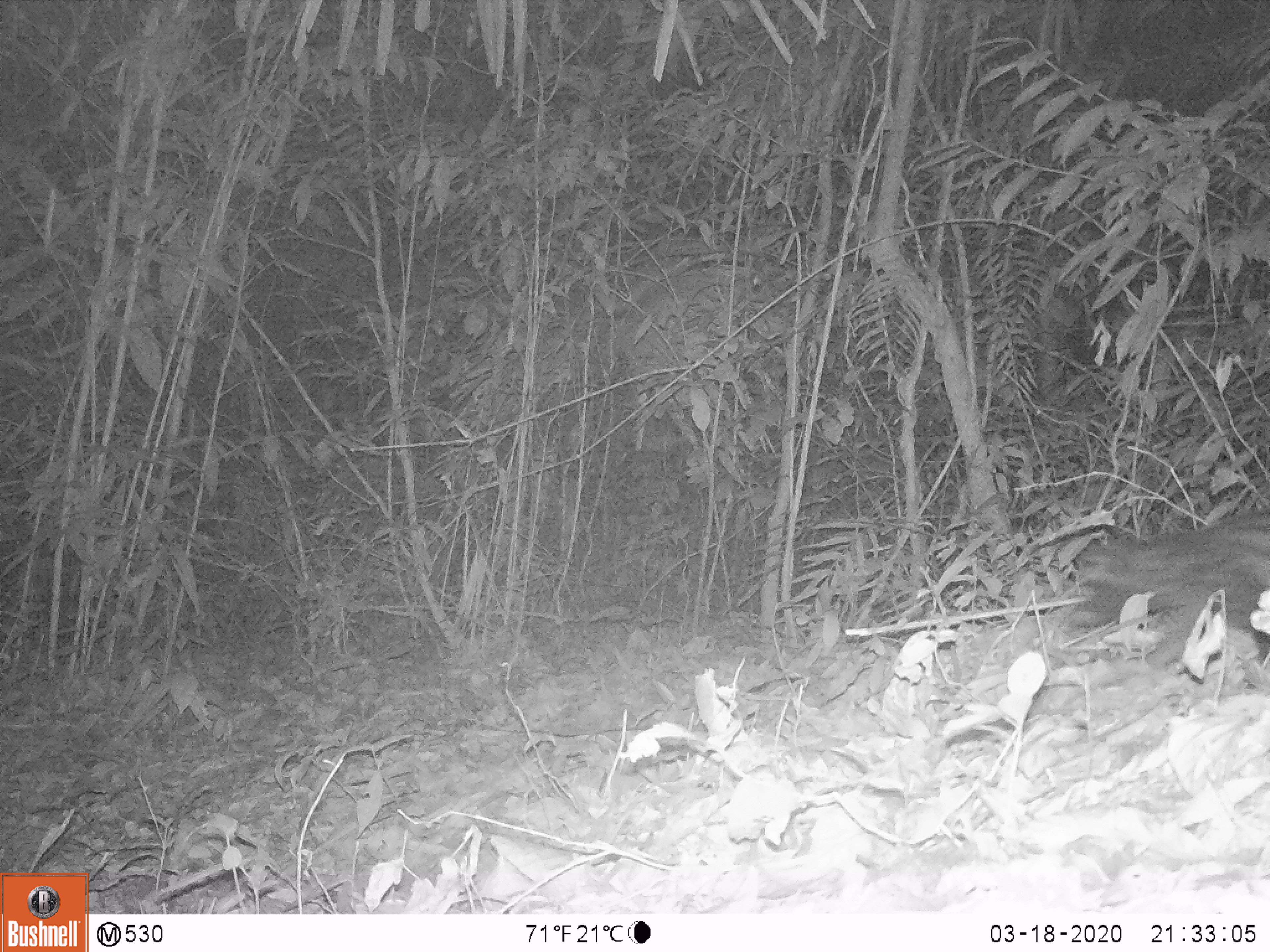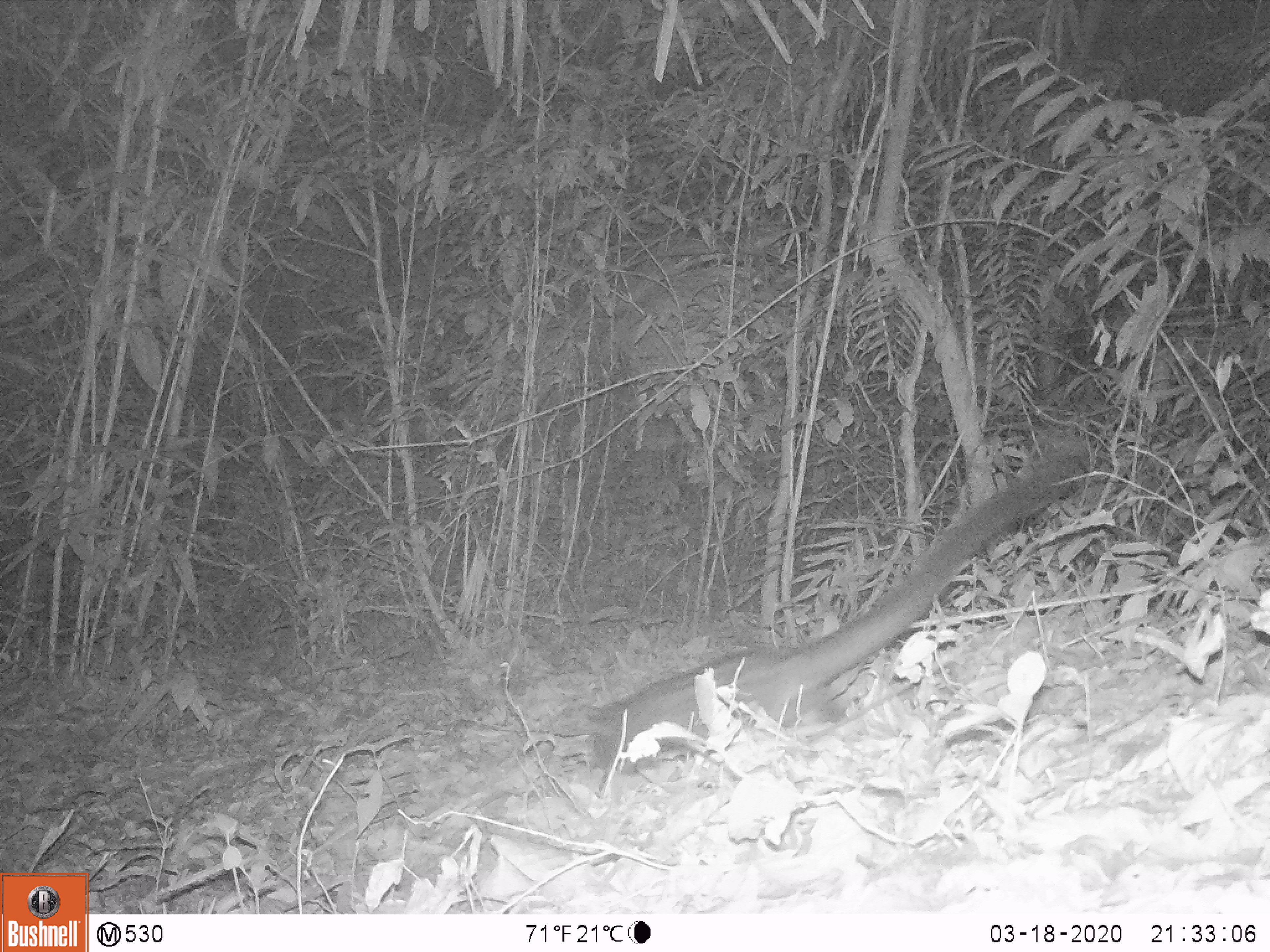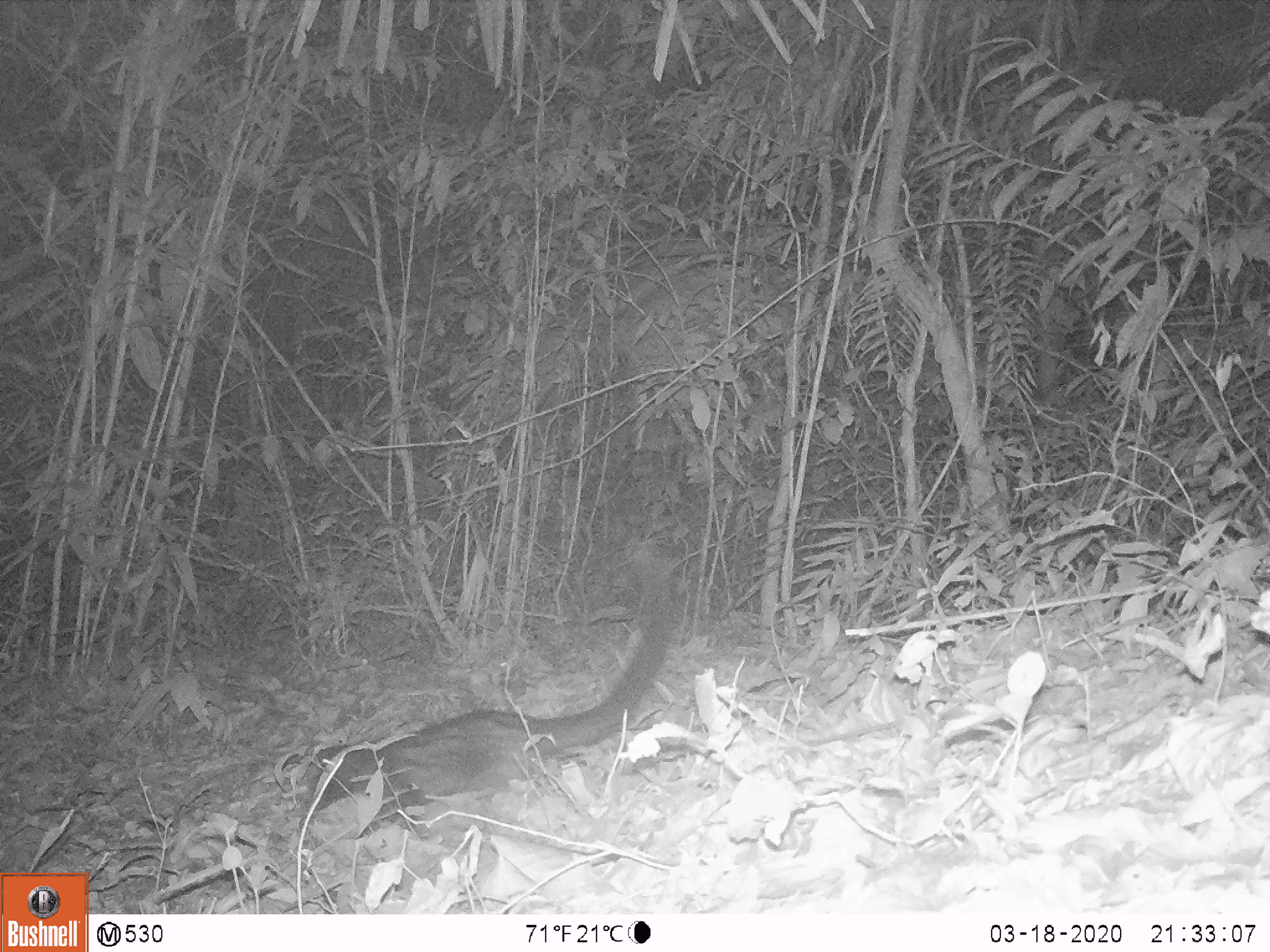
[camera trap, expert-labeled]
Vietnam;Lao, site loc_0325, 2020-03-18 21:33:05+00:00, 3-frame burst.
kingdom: Animalia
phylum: Chordata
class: Mammalia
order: Carnivora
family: Viverridae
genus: Paradoxurus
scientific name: Paradoxurus hermaphroditus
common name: common palm civet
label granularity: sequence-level